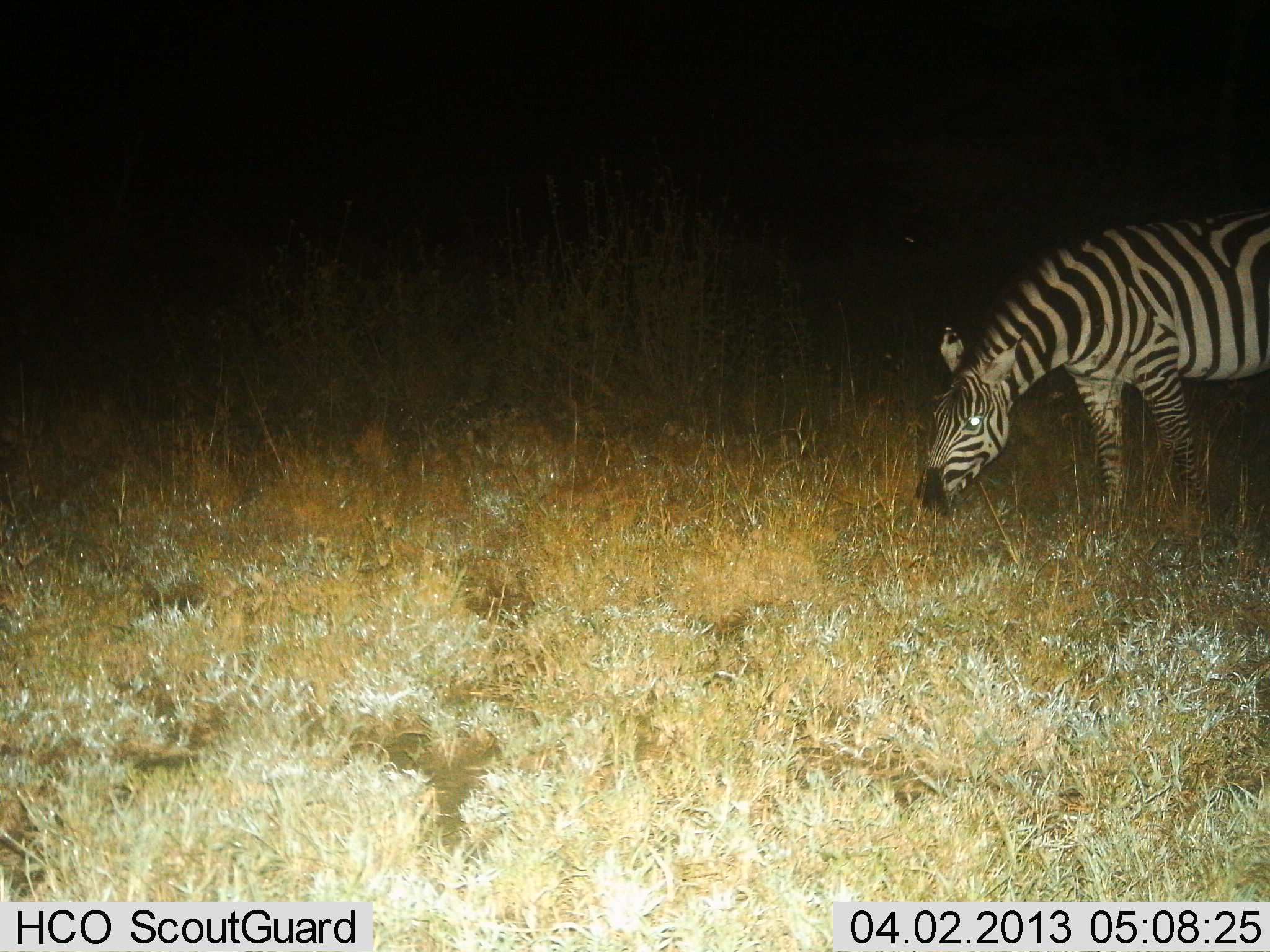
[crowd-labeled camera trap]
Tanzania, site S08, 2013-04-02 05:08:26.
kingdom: Animalia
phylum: Chordata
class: Mammalia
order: Perissodactyla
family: Equidae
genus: Equus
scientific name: Equus quagga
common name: plains zebra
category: zebra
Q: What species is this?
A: Zebra (plains zebra) (Equus quagga).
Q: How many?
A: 1.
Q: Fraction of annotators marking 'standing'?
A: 19%.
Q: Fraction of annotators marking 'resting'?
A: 0%.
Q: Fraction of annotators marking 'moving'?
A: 0%.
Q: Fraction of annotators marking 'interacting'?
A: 0%.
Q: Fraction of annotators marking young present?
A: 0%.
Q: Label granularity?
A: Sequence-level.